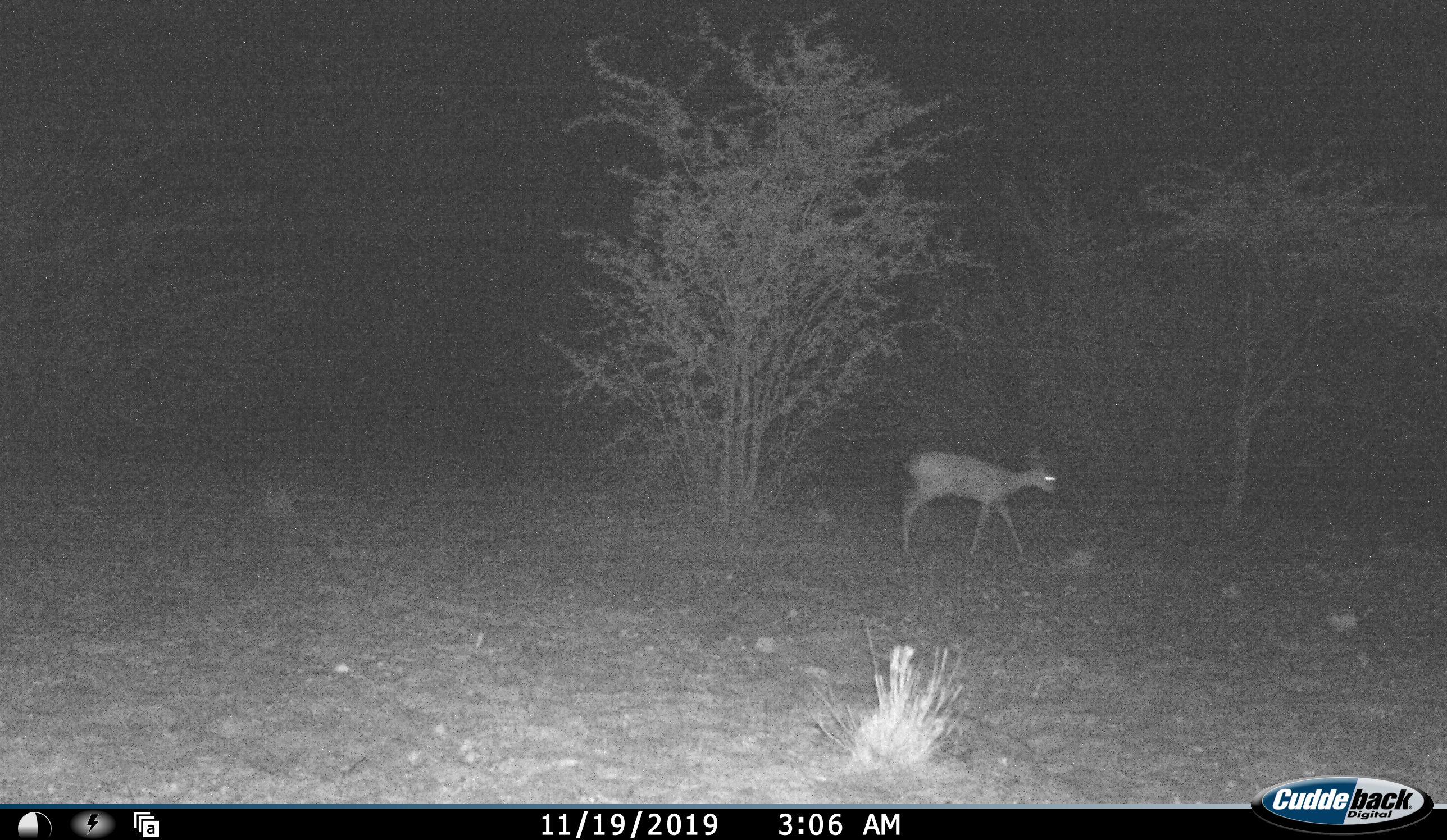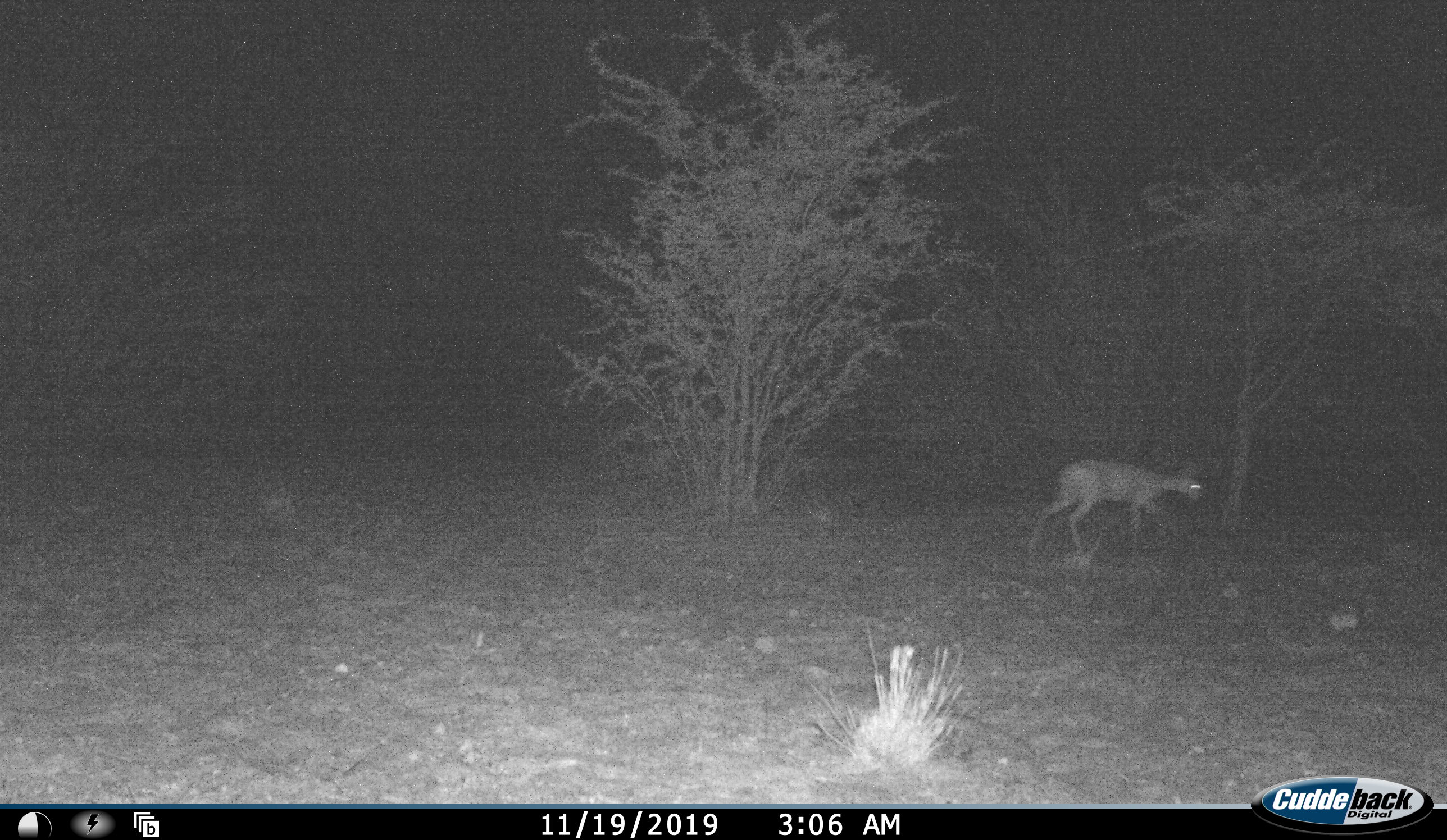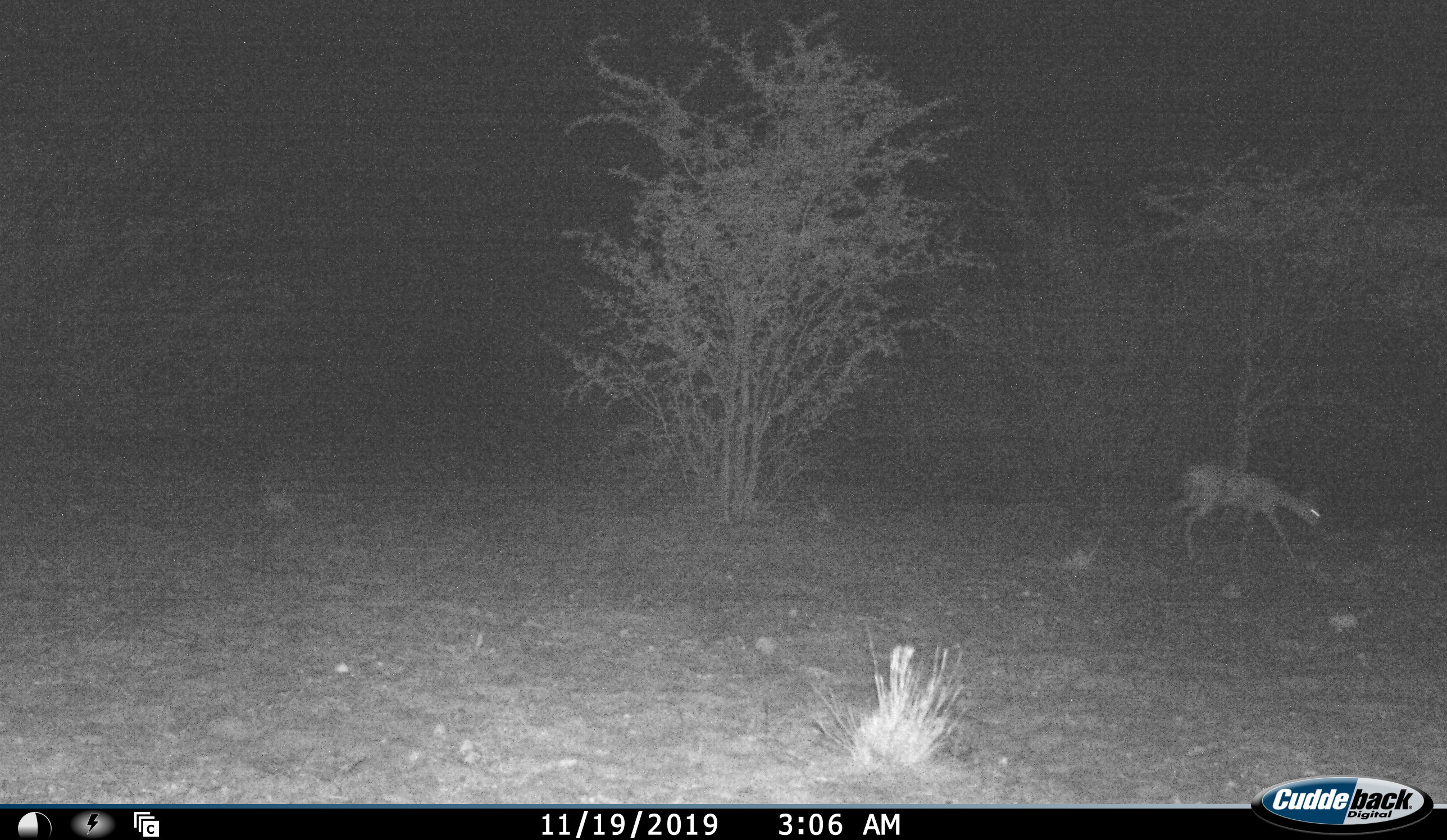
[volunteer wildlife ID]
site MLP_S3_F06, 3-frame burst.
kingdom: Animalia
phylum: Chordata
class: Mammalia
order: Artiodactyla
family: Bovidae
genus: Raphicerus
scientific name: Raphicerus campestris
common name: steenbok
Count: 1.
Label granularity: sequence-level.